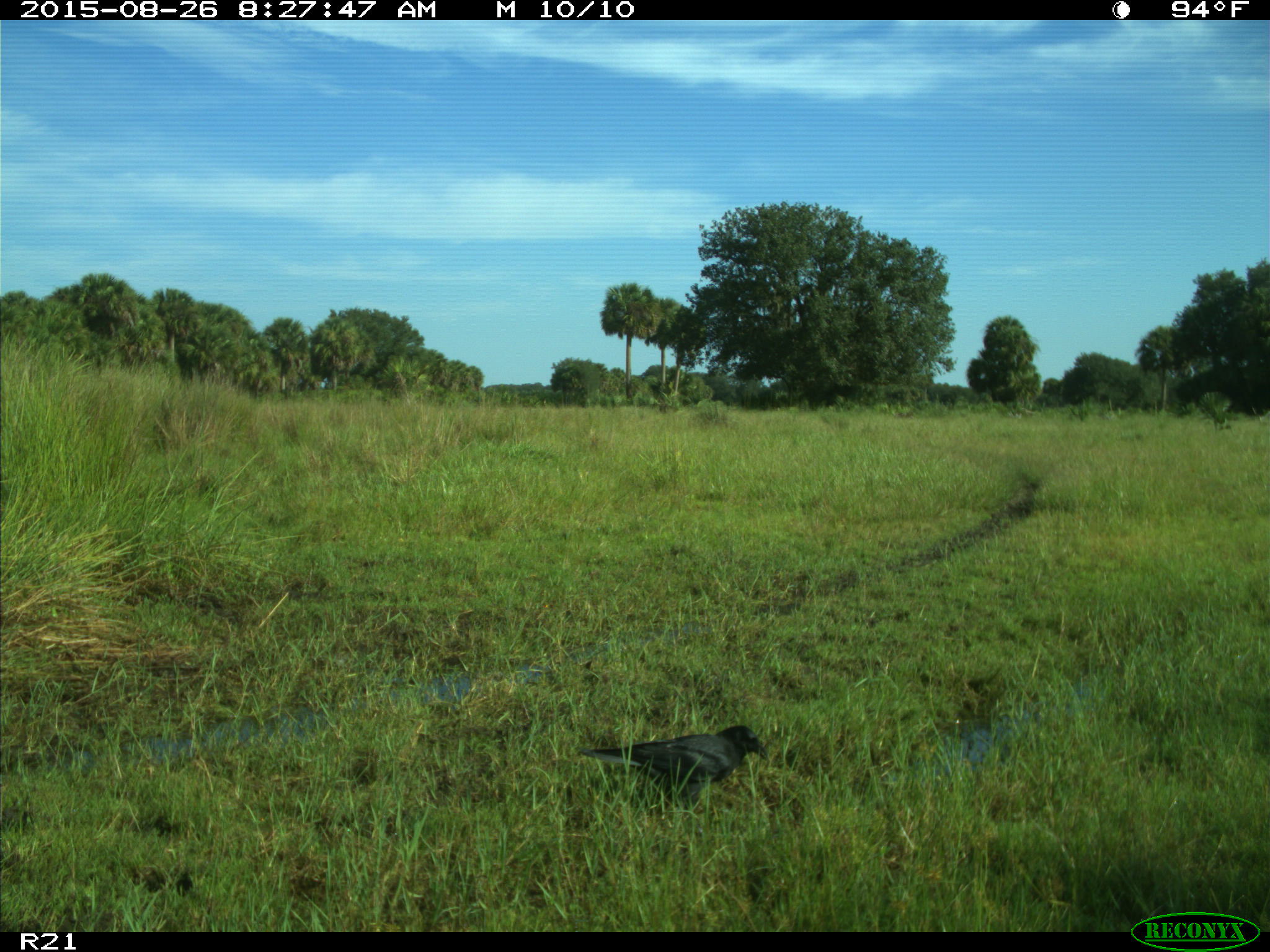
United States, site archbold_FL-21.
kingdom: Animalia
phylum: Chordata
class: Aves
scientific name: Aves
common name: birds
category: unidentified bird